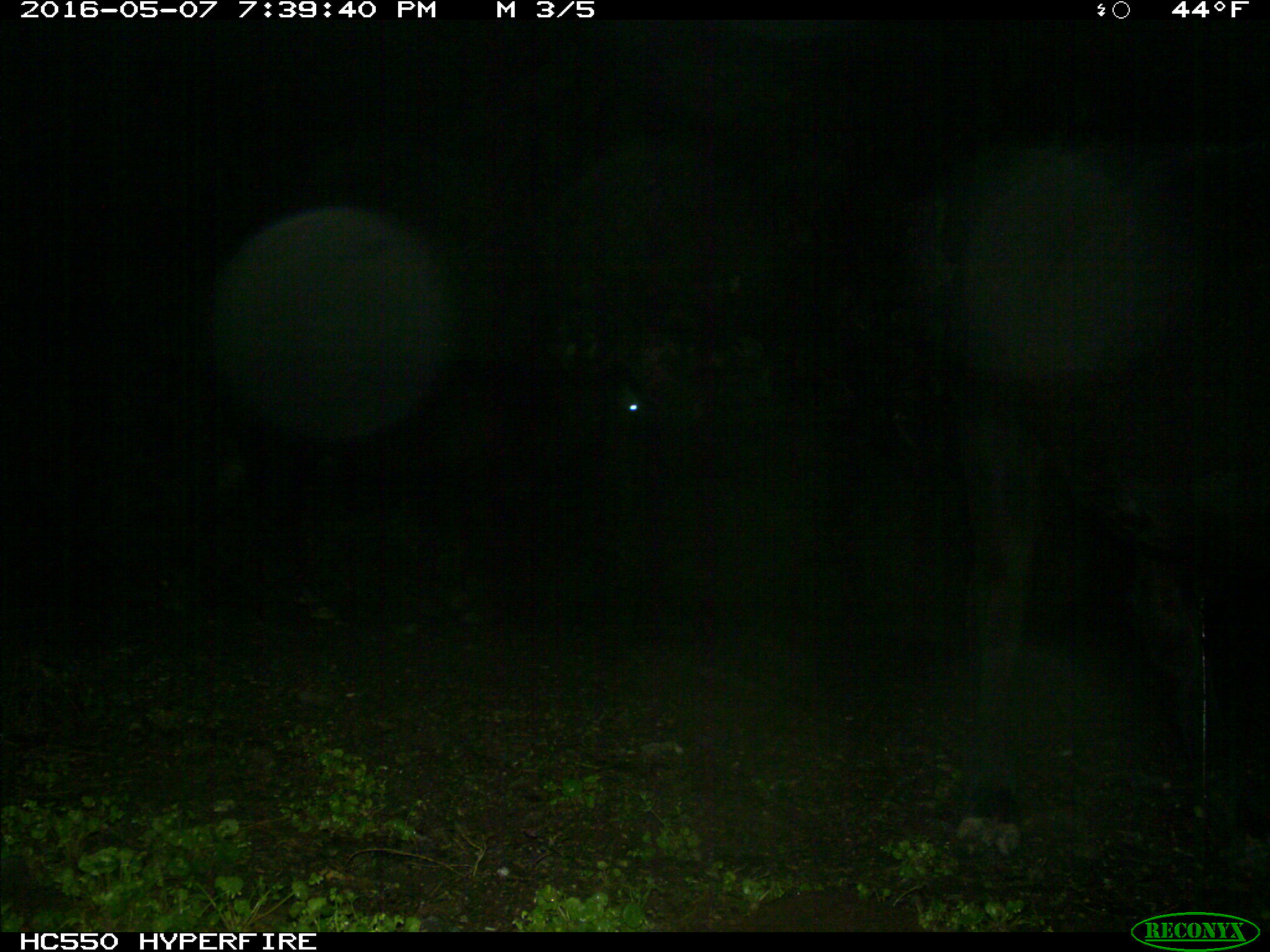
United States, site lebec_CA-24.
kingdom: Animalia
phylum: Chordata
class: Mammalia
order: Artiodactyla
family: Bovidae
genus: Bos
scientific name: Bos taurus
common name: domestic cow